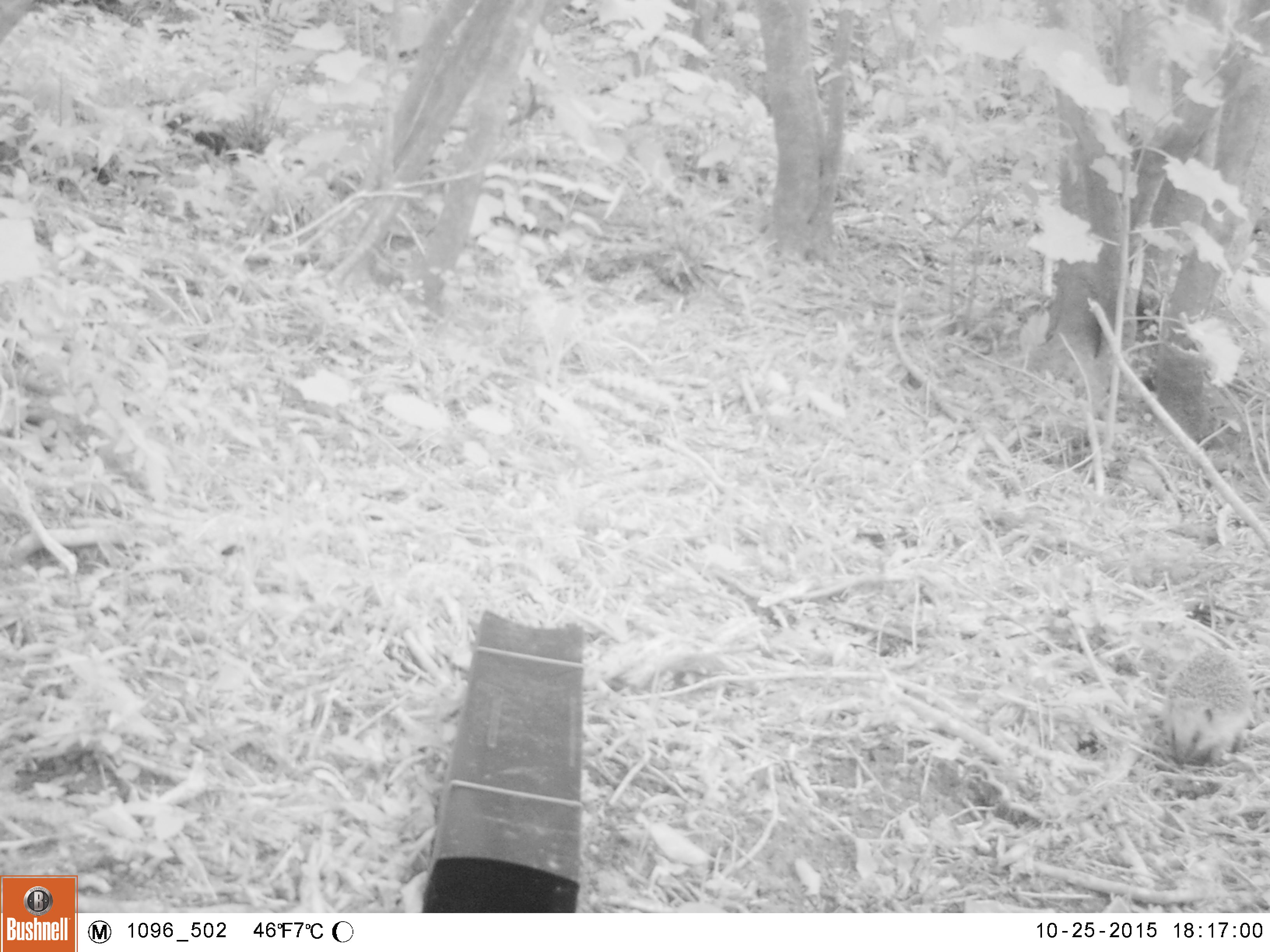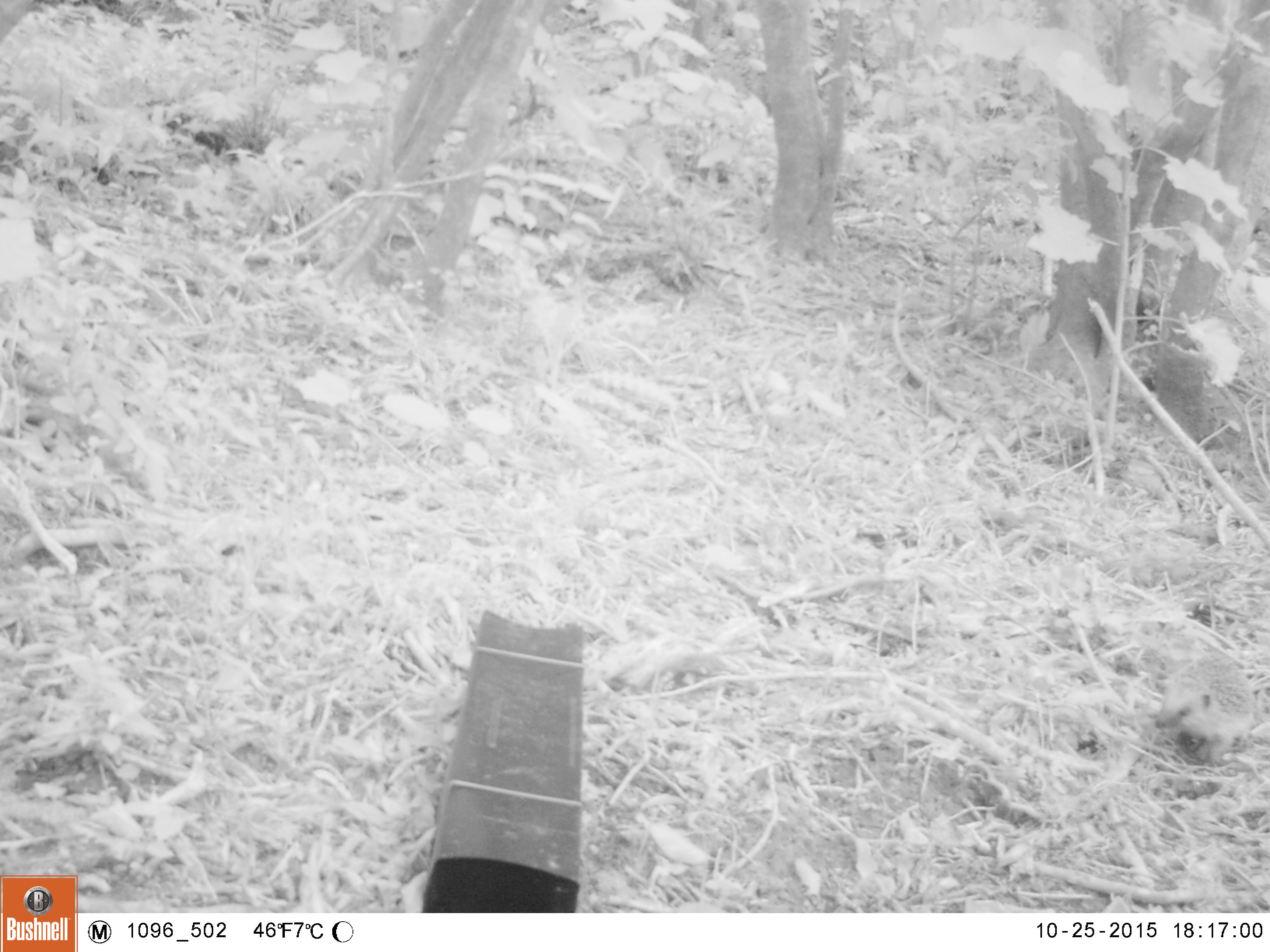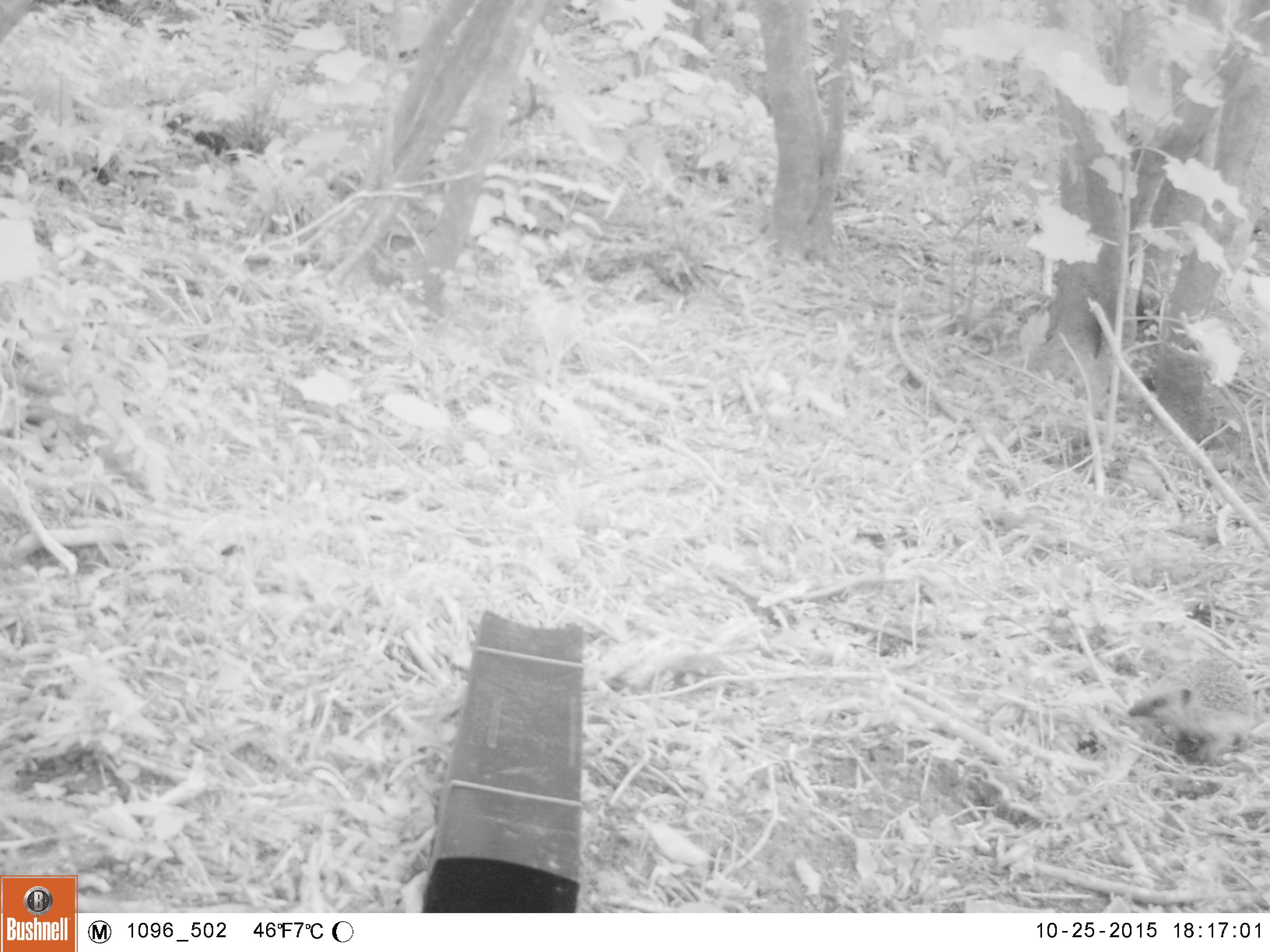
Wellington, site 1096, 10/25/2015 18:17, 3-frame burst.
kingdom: Animalia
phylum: Chordata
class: Mammalia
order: Eulipotyphla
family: Erinaceidae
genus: Erinaceus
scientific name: Erinaceus europaeus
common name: hedgehog